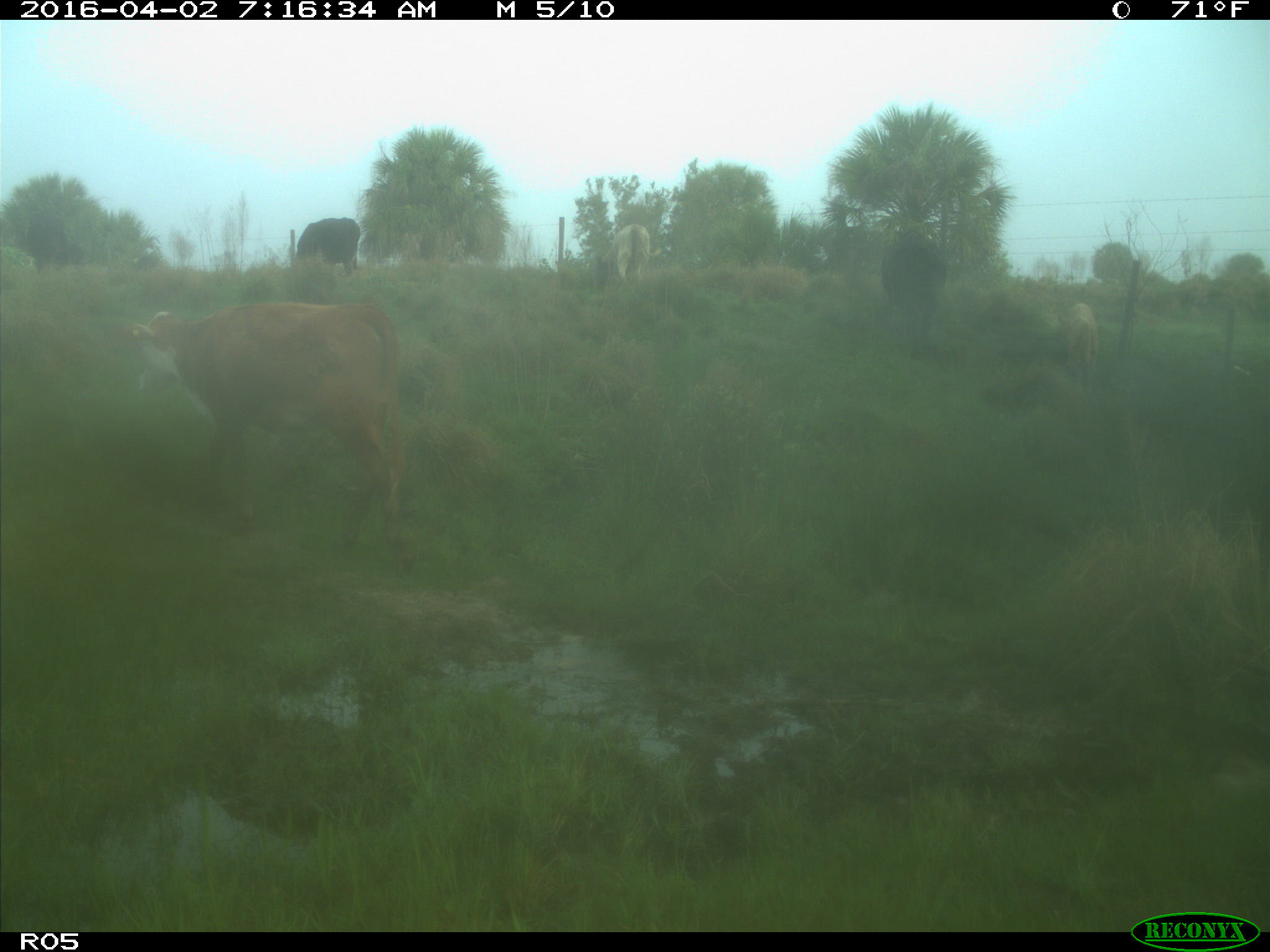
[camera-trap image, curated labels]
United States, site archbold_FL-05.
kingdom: Animalia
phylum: Chordata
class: Mammalia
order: Artiodactyla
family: Bovidae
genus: Bos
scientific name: Bos taurus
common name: domestic cow